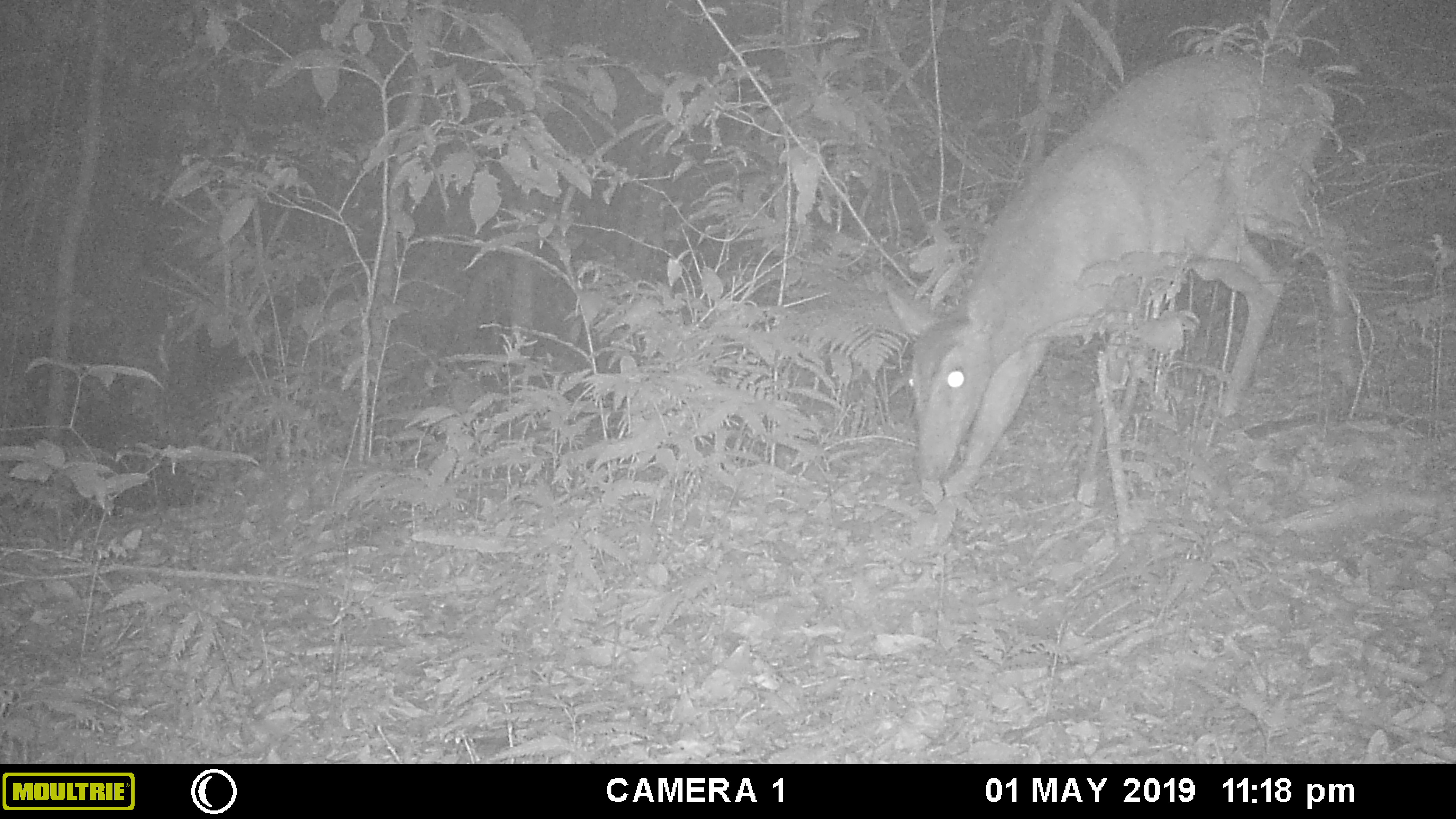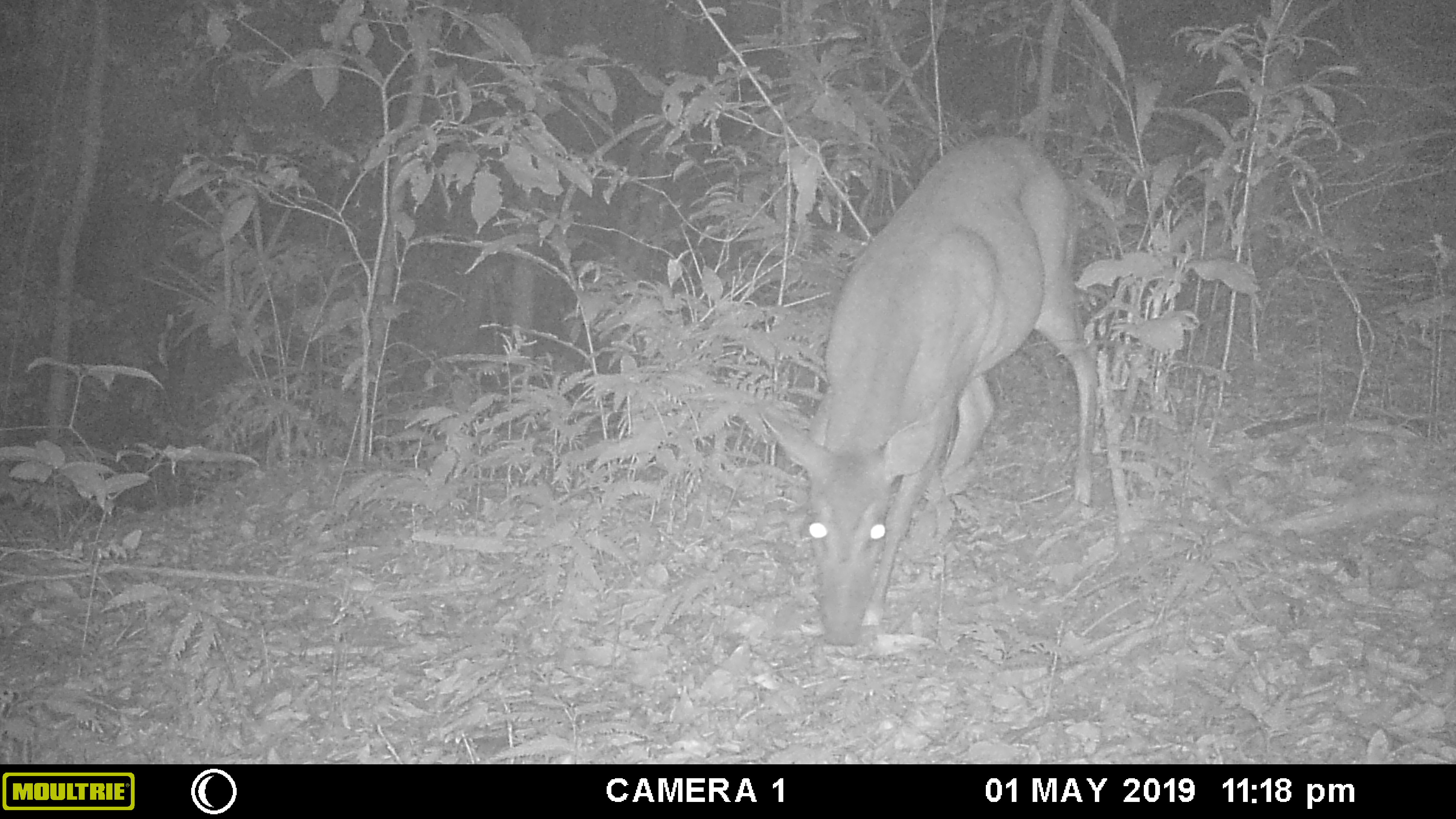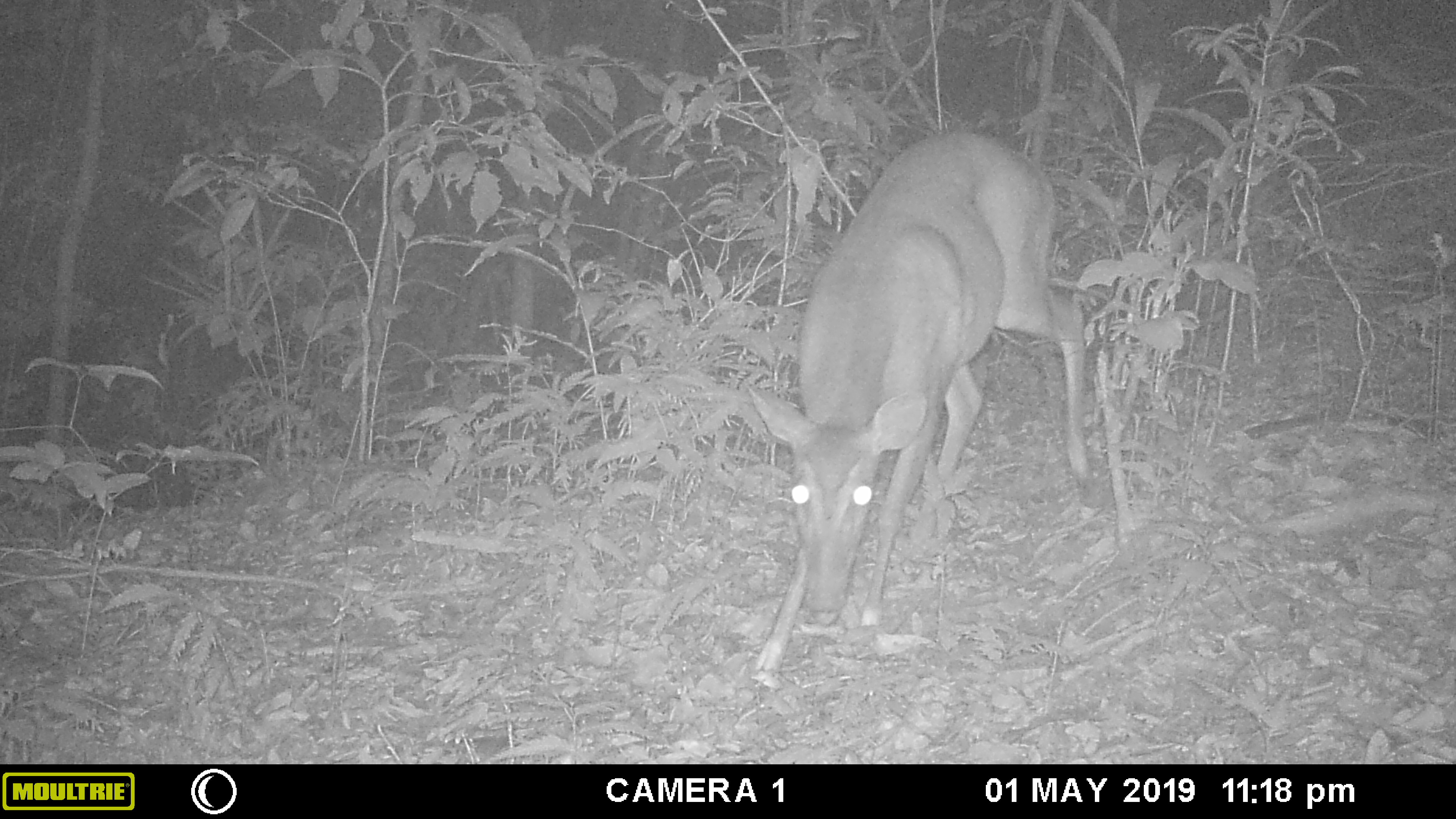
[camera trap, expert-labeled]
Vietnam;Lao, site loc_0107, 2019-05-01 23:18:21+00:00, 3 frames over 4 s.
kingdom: Animalia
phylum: Chordata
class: Mammalia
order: Artiodactyla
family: Cervidae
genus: Muntiacus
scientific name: Muntiacus vuquangensis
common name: large-antlered muntjac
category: large antlered muntjac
Large antlered muntjac (large-antlered muntjac) (Muntiacus vuquangensis). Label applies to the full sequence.